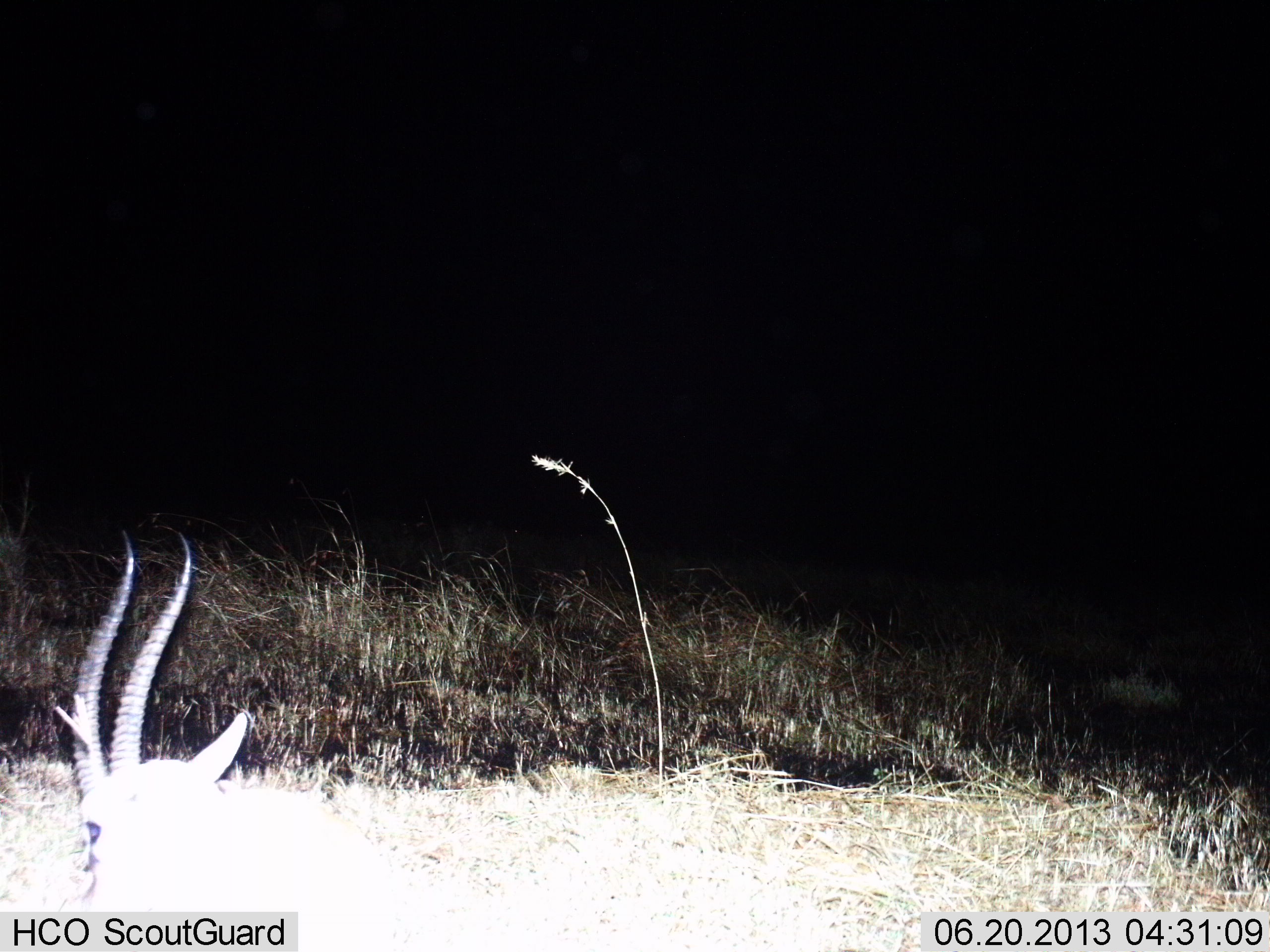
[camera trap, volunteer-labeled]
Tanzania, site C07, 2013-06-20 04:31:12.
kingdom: Animalia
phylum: Chordata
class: Mammalia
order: Artiodactyla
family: Bovidae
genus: Eudorcas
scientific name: Eudorcas thomsonii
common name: thomson's gazelle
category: gazellethomsons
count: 1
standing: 35%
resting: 40%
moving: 25%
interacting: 0%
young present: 0%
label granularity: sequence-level